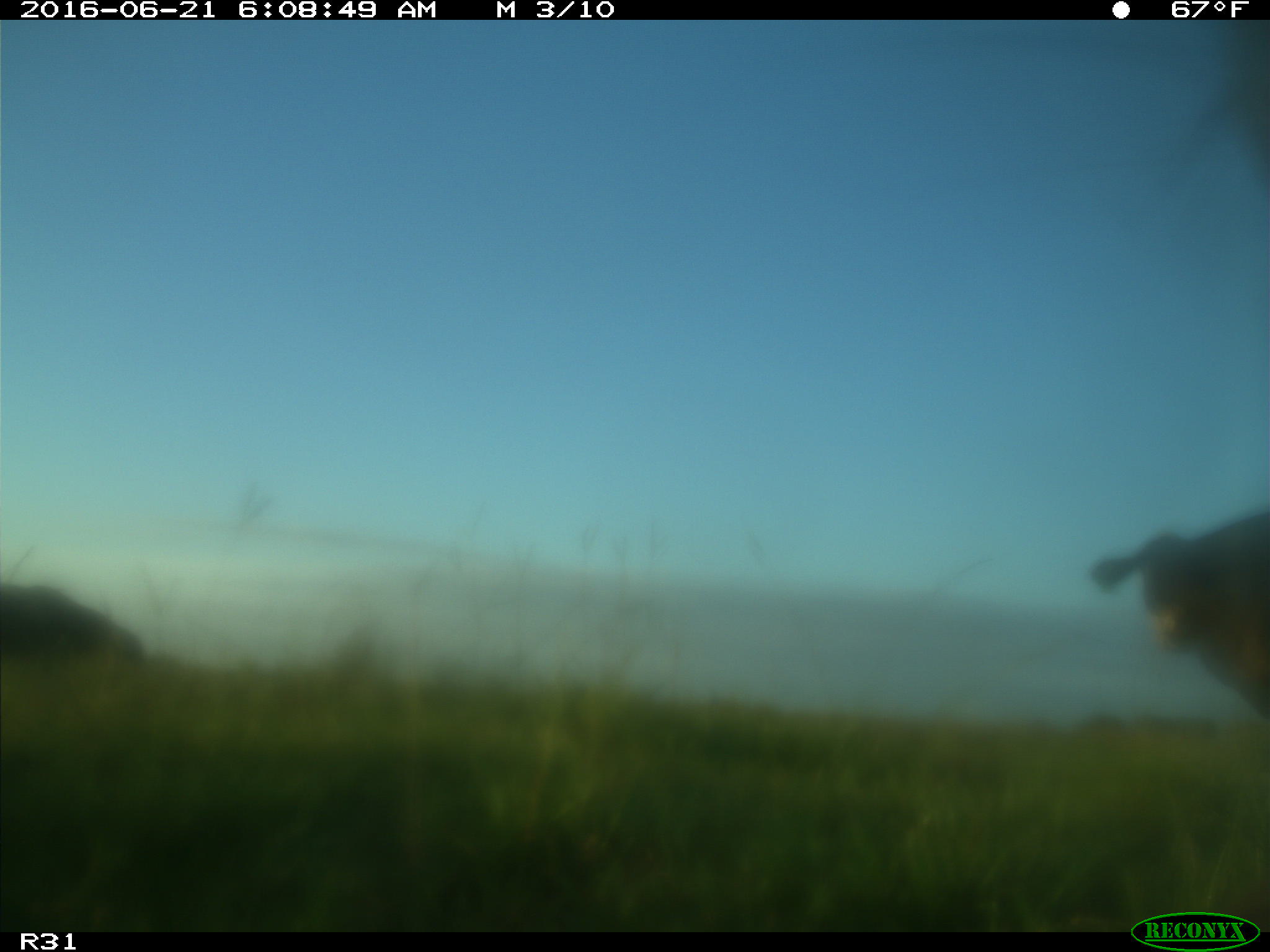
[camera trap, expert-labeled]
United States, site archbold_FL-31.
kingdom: Animalia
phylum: Chordata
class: Mammalia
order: Artiodactyla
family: Bovidae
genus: Bos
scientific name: Bos taurus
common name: domestic cow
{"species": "Bos taurus (domestic cow)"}